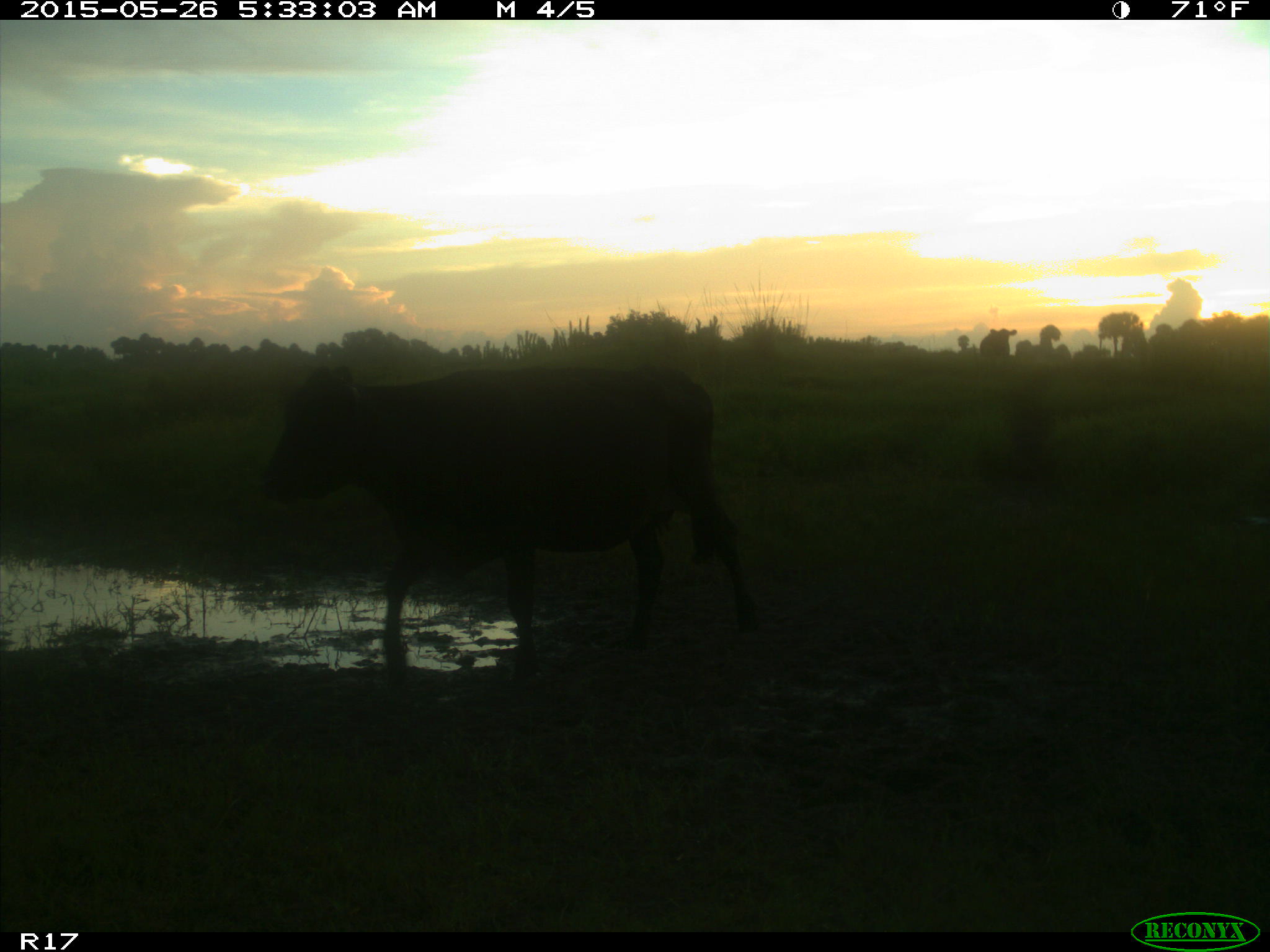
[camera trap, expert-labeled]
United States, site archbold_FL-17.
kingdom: Animalia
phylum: Chordata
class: Mammalia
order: Artiodactyla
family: Bovidae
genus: Bos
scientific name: Bos taurus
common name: domestic cow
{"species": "Bos taurus (domestic cow)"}